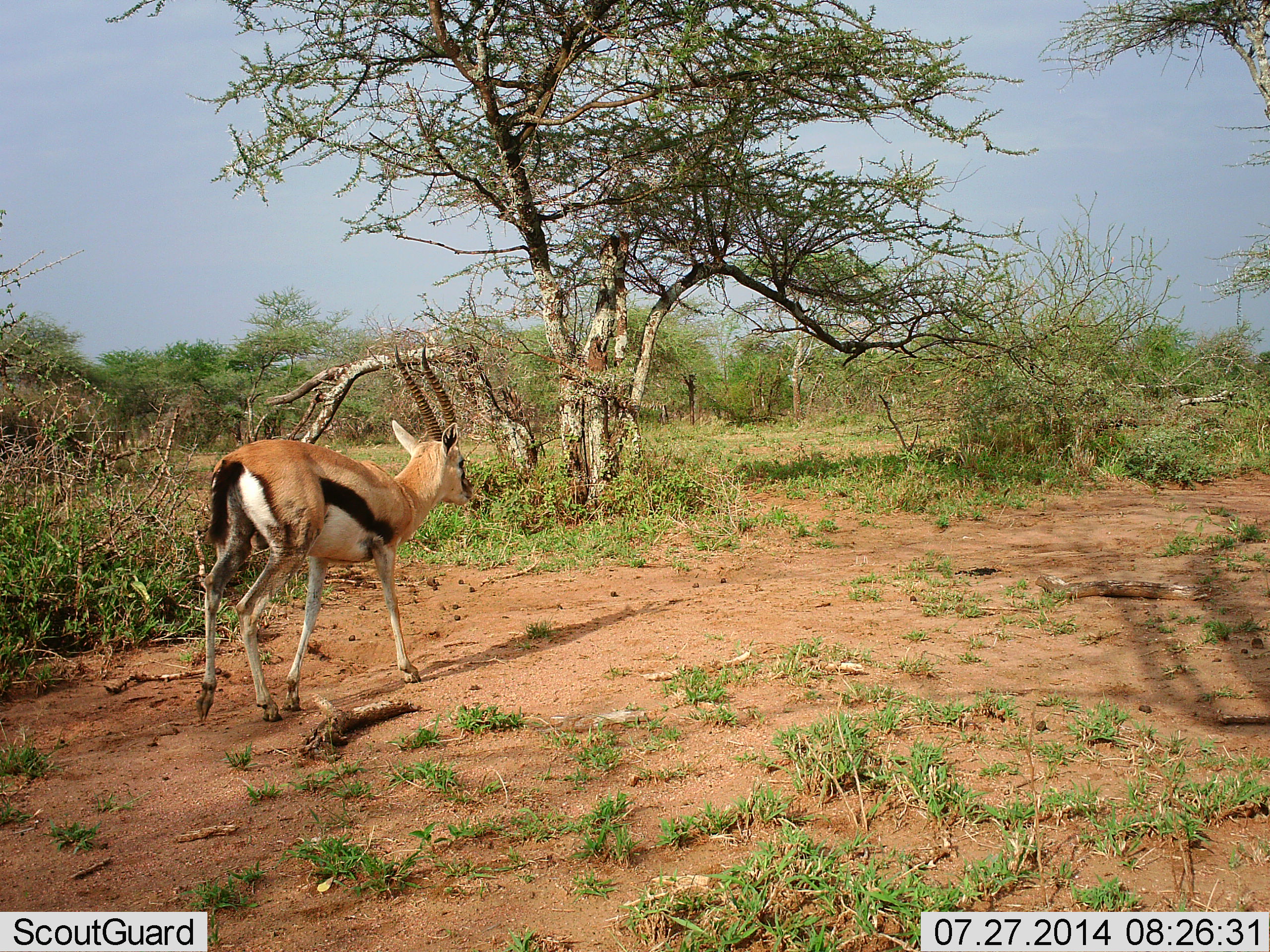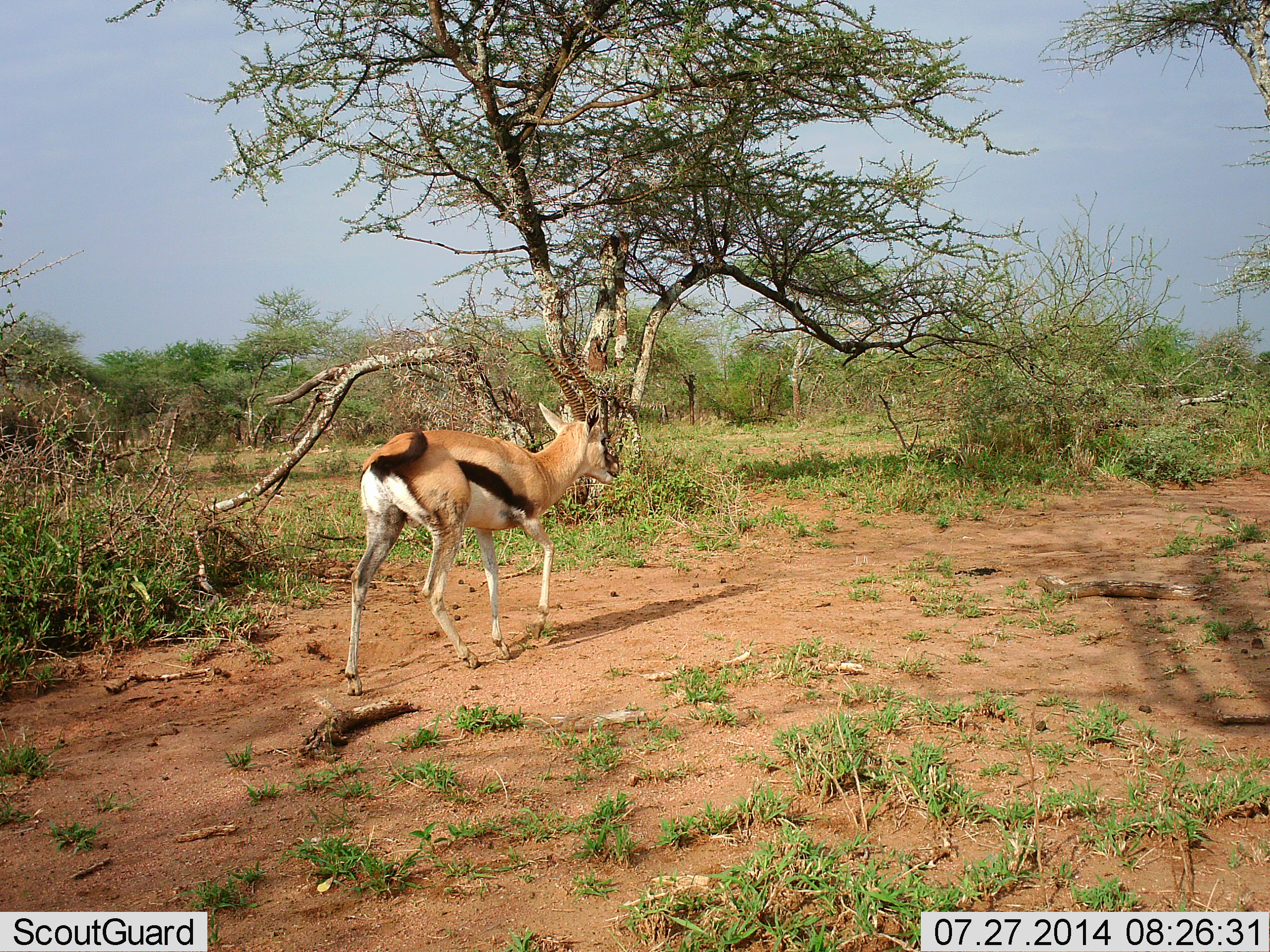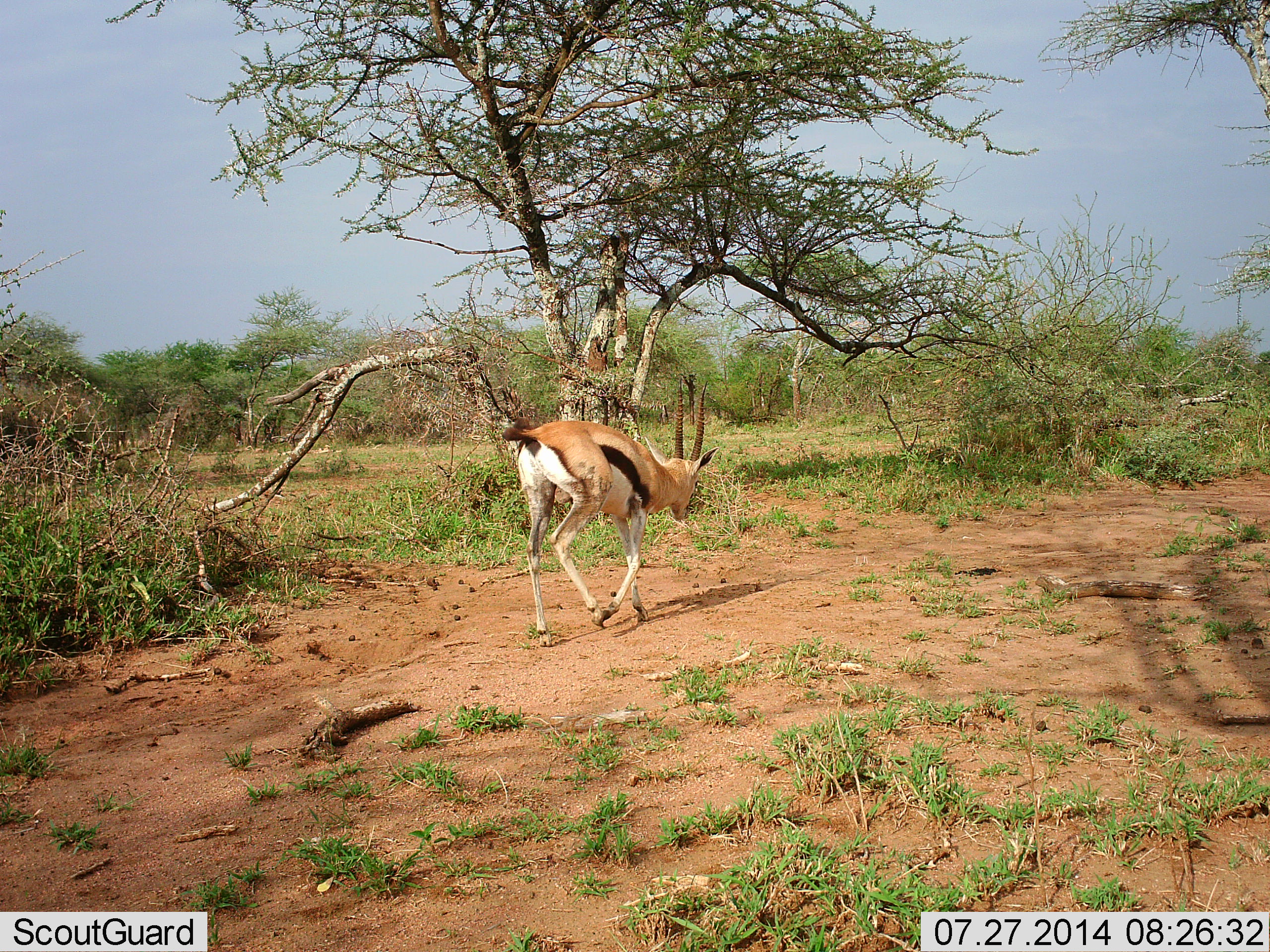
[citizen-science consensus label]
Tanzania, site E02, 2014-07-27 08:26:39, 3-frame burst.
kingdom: Animalia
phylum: Chordata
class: Mammalia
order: Artiodactyla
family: Bovidae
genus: Eudorcas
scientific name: Eudorcas thomsonii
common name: thomson's gazelle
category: gazellethomsons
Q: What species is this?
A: Gazellethomsons (thomson's gazelle) (Eudorcas thomsonii).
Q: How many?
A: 1.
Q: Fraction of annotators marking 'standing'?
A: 10%.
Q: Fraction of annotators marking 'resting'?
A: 0%.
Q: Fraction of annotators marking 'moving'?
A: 100%.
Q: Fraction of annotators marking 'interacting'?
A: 0%.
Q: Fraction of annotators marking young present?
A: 0%.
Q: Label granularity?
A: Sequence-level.